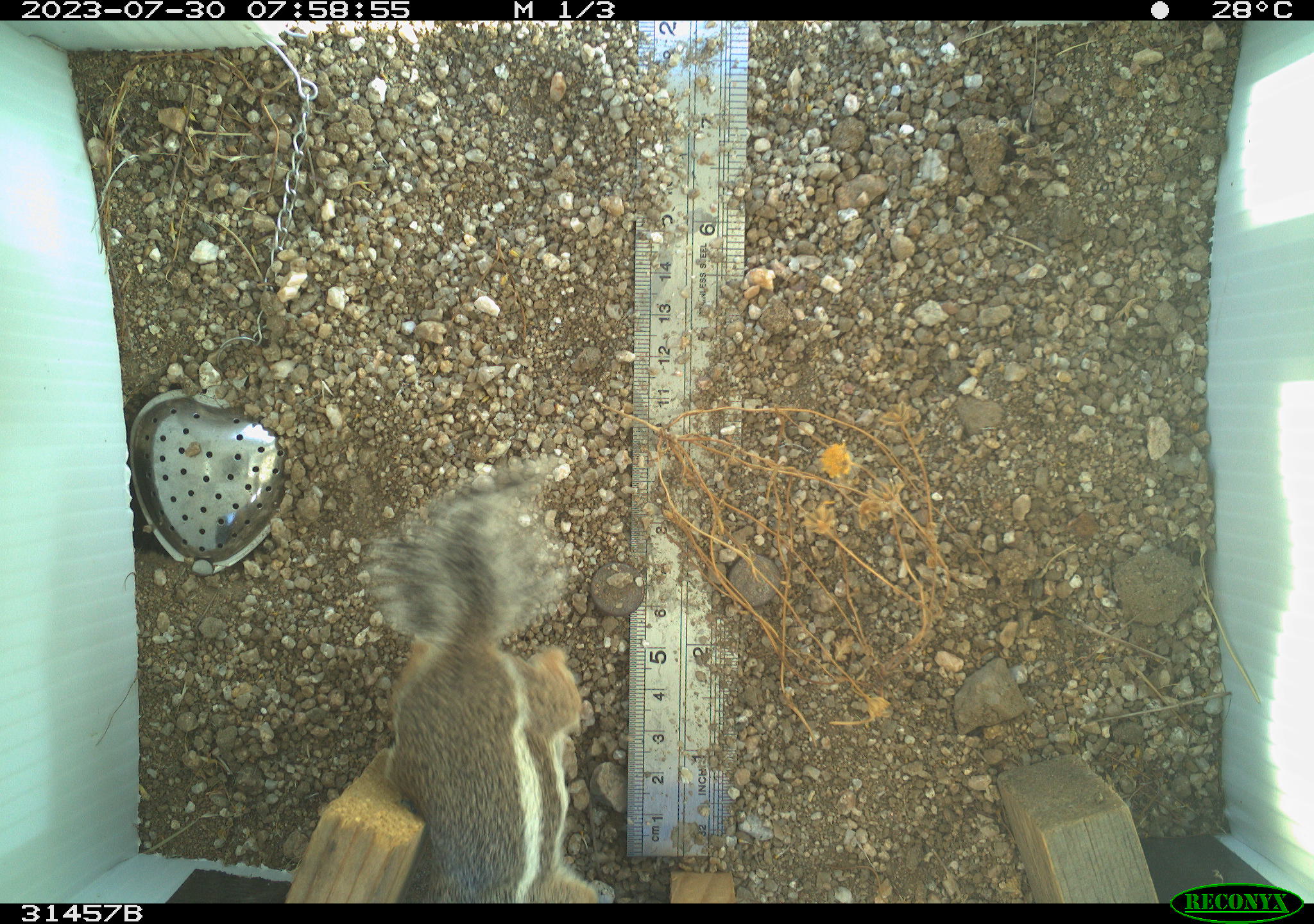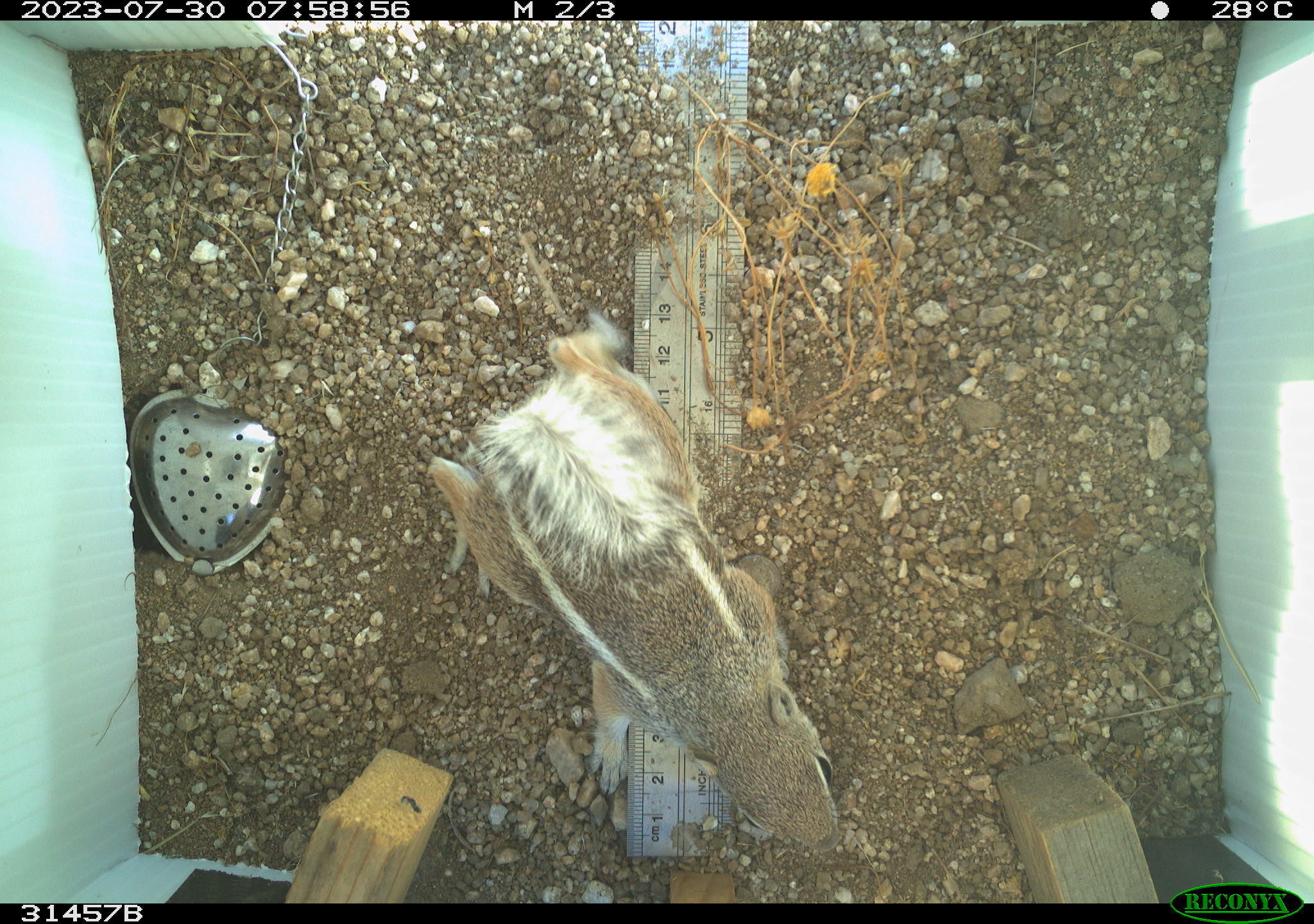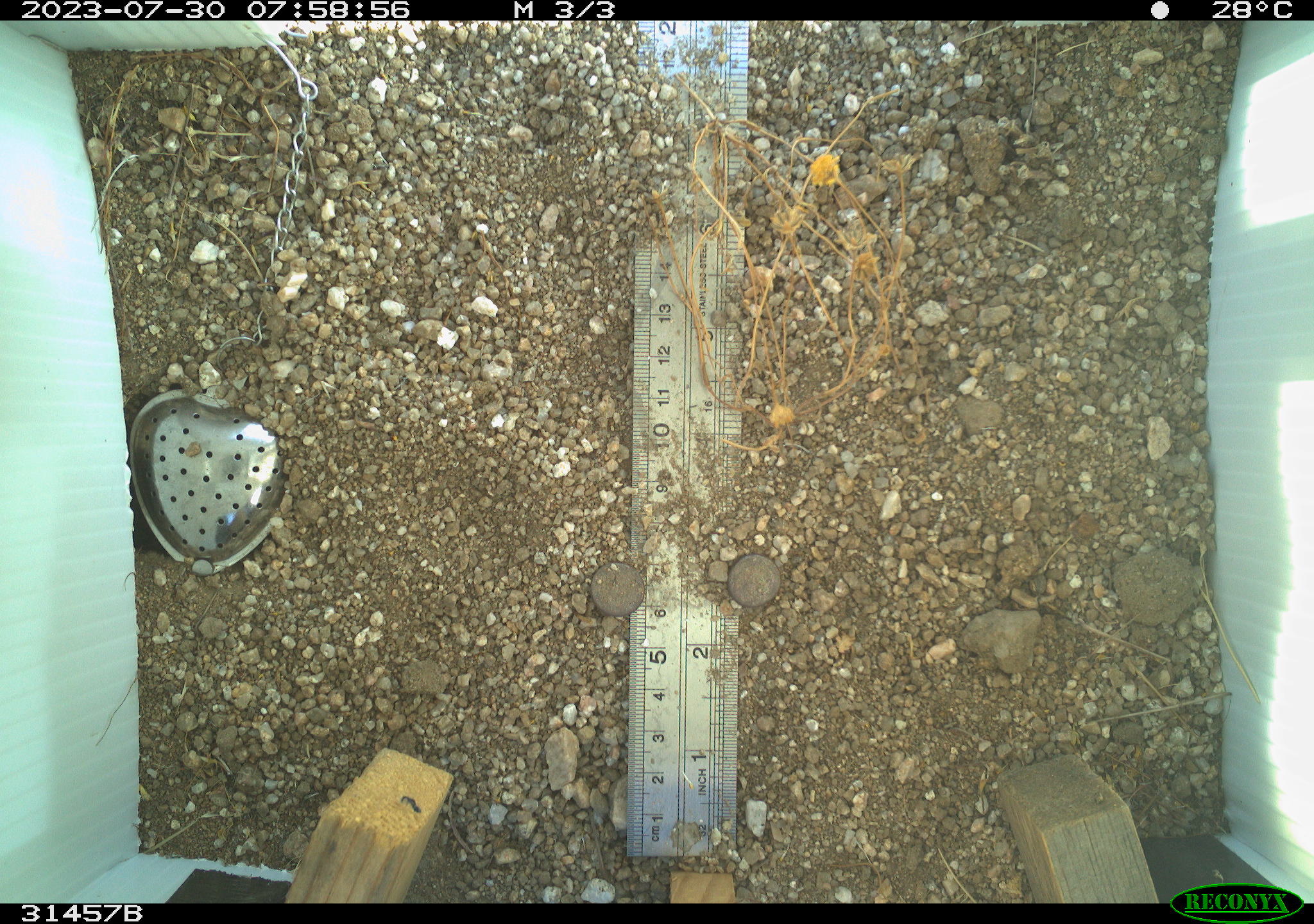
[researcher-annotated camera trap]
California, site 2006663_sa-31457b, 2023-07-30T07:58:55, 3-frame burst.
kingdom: Animalia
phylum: Chordata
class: Mammalia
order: Rodentia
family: Sciuridae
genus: Ammospermophilus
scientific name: Ammospermophilus leucurus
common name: white-tailed antelope squirrel